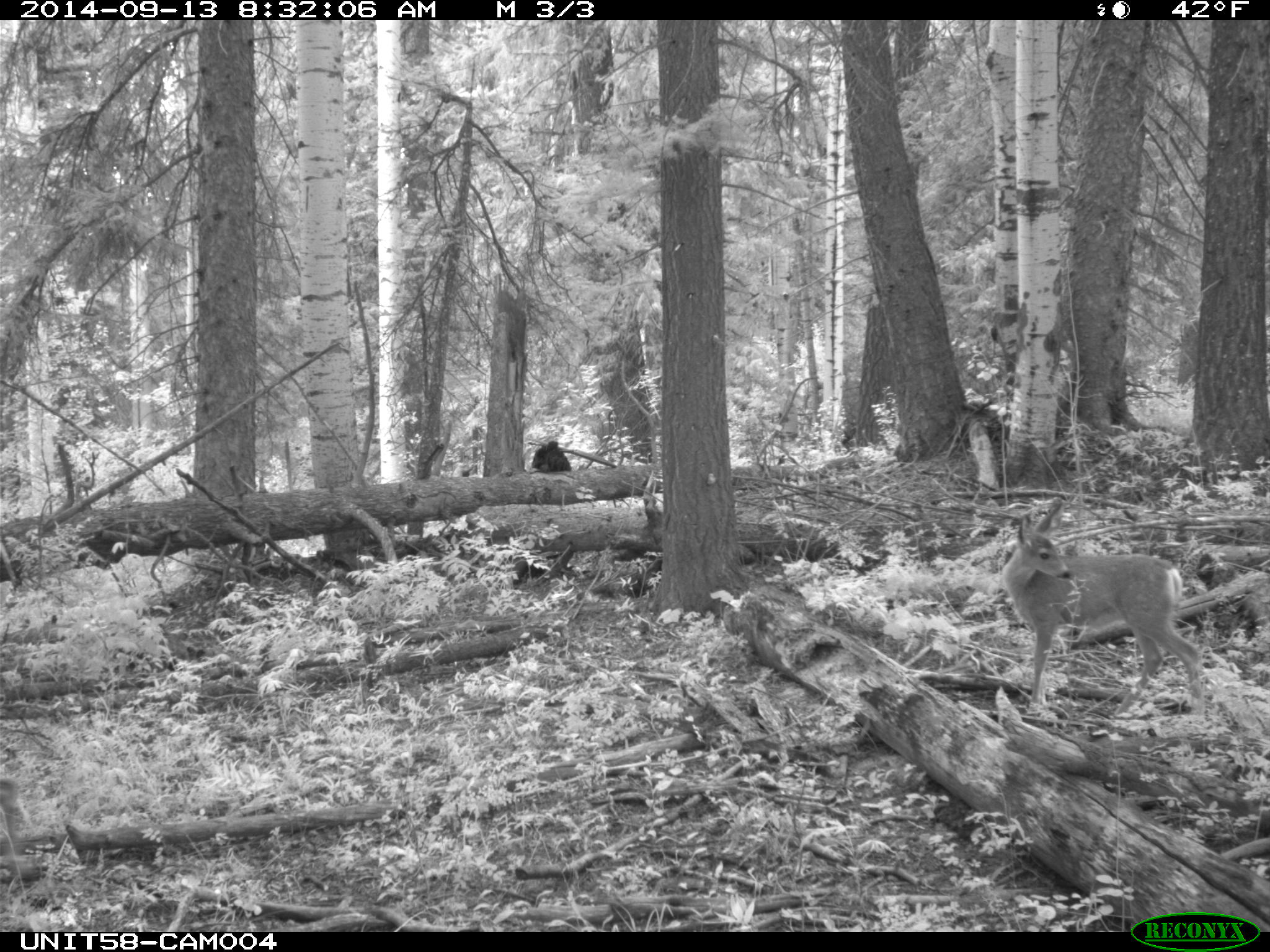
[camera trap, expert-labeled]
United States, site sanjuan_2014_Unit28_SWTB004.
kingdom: Animalia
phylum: Chordata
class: Mammalia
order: Artiodactyla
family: Cervidae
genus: Odocoileus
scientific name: Odocoileus hemionus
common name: mule deer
Odocoileus hemionus (mule deer).